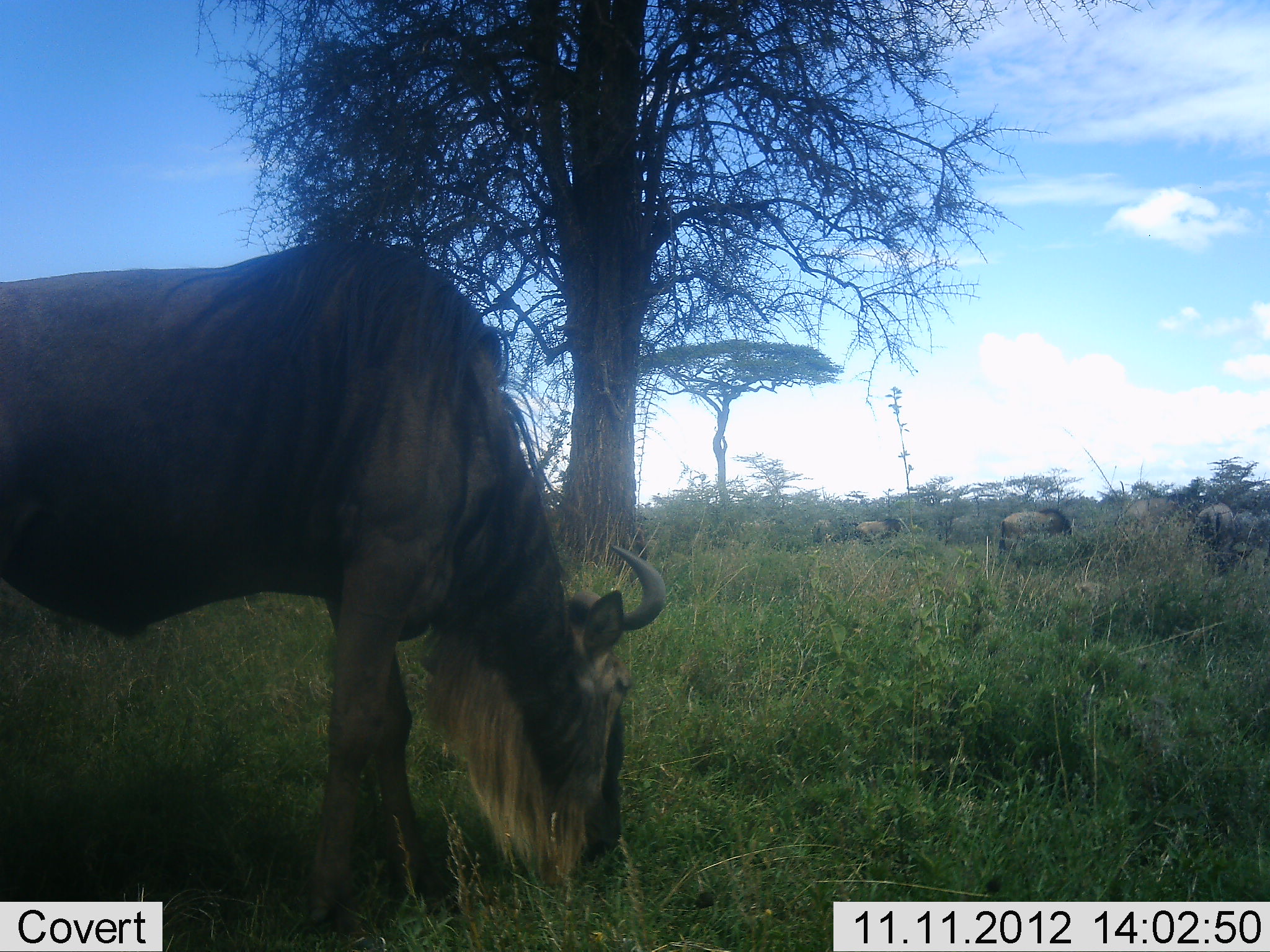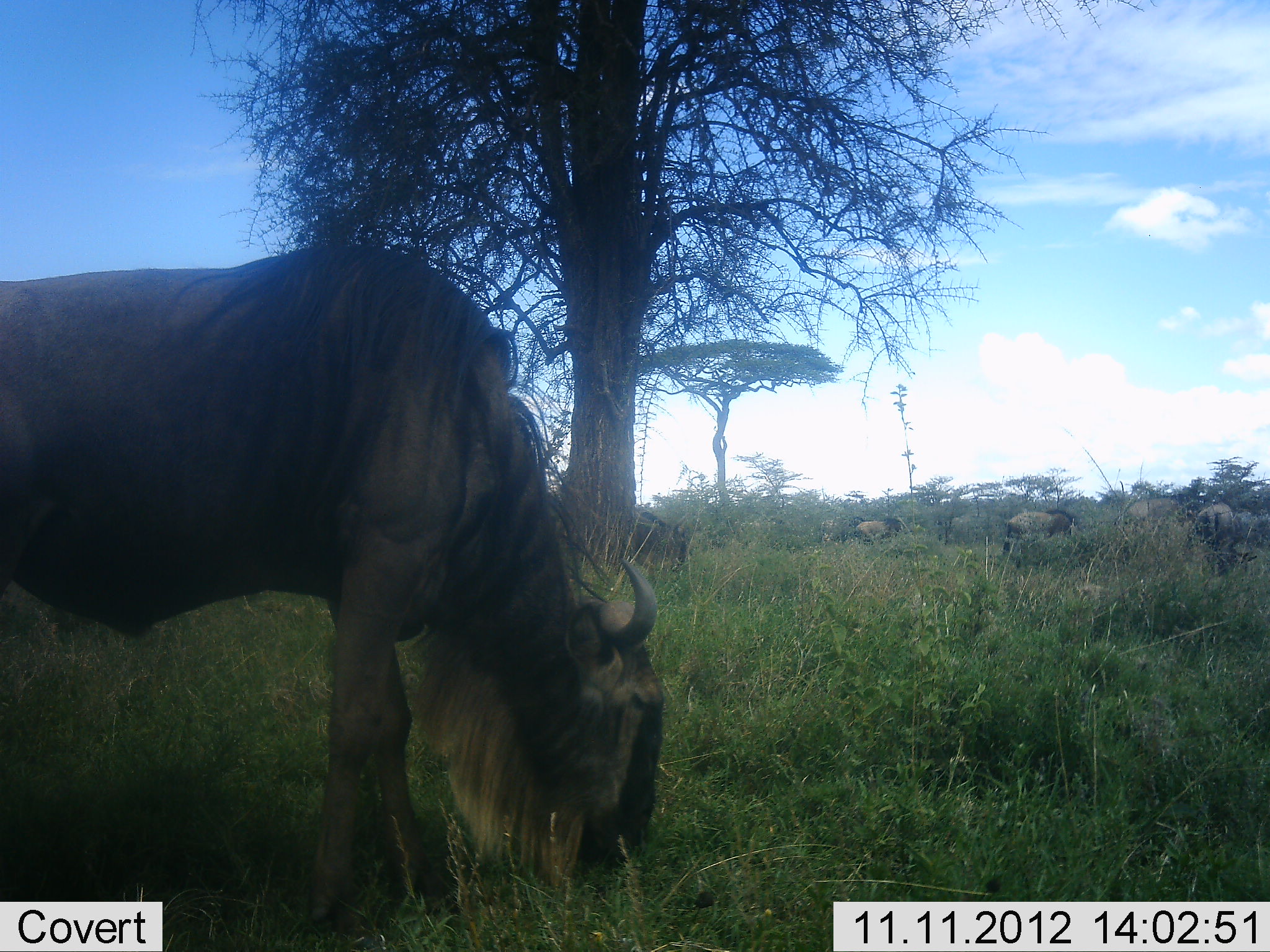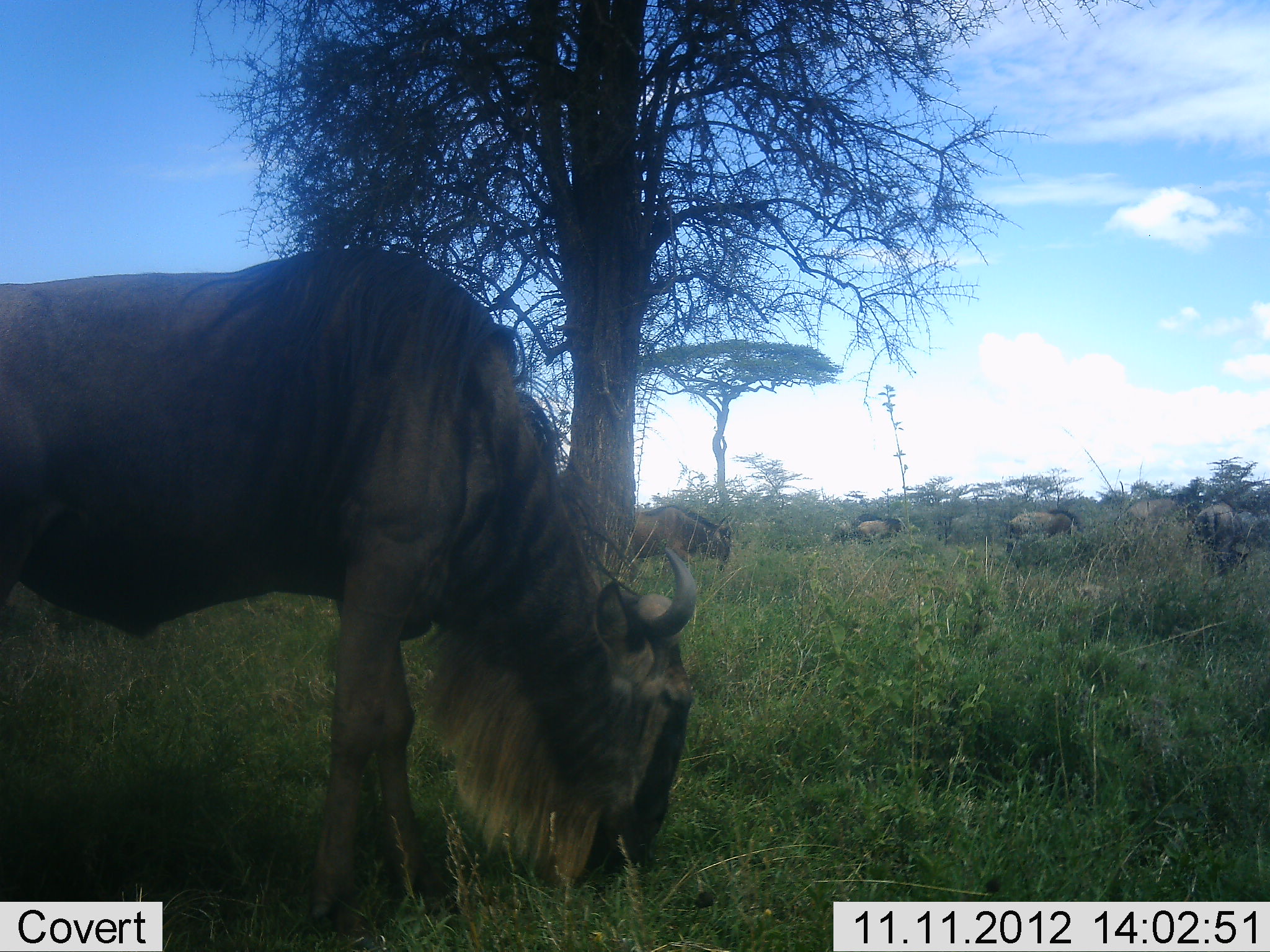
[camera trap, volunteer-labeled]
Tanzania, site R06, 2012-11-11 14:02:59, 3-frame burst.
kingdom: Animalia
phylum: Chordata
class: Mammalia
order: Artiodactyla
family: Bovidae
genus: Connochaetes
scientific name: Connochaetes taurinus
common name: blue wildebeest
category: wildebeest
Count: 6.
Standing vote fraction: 20%.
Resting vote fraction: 0%.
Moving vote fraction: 10%.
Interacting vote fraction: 0%.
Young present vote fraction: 0%.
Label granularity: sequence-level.